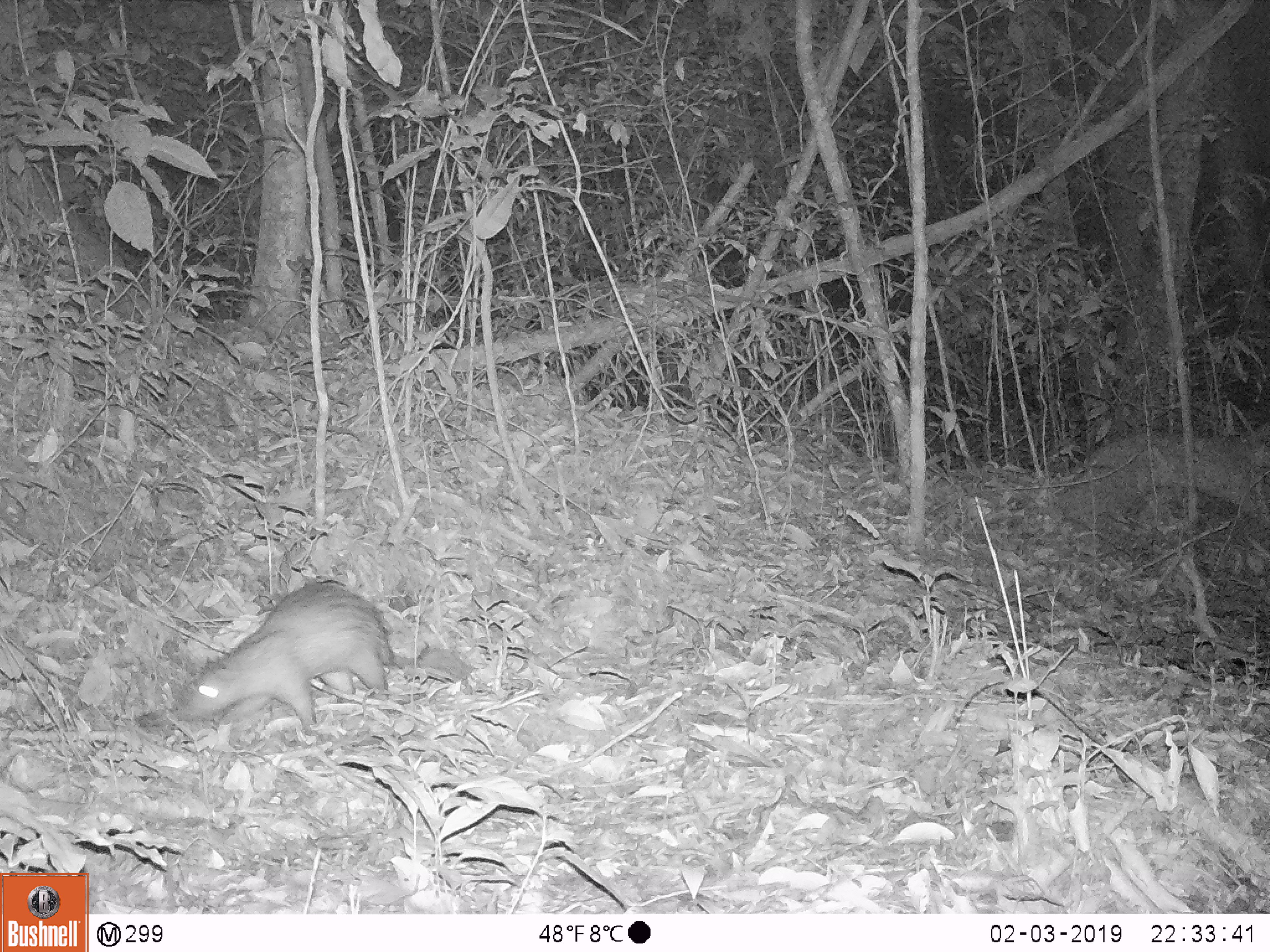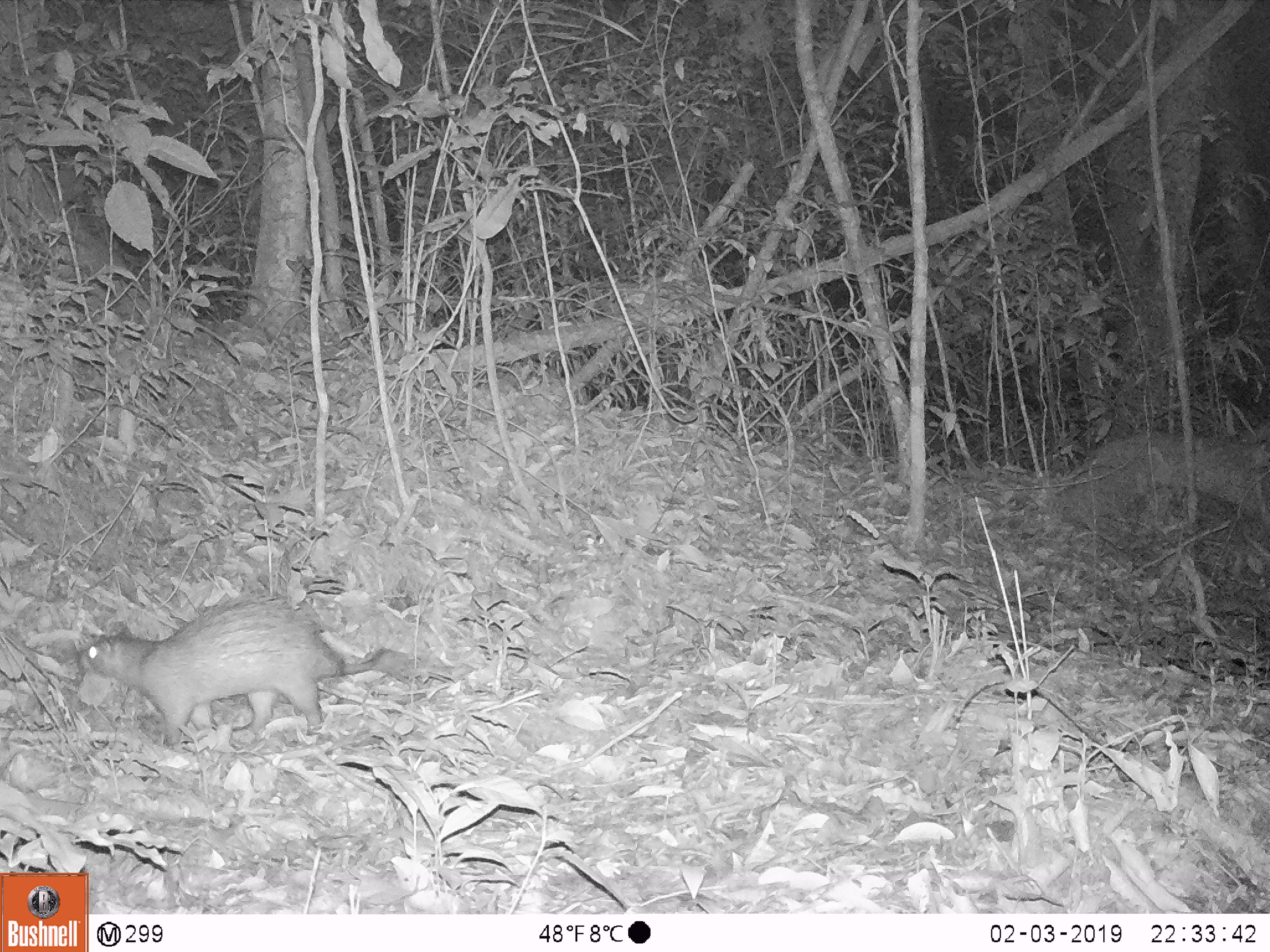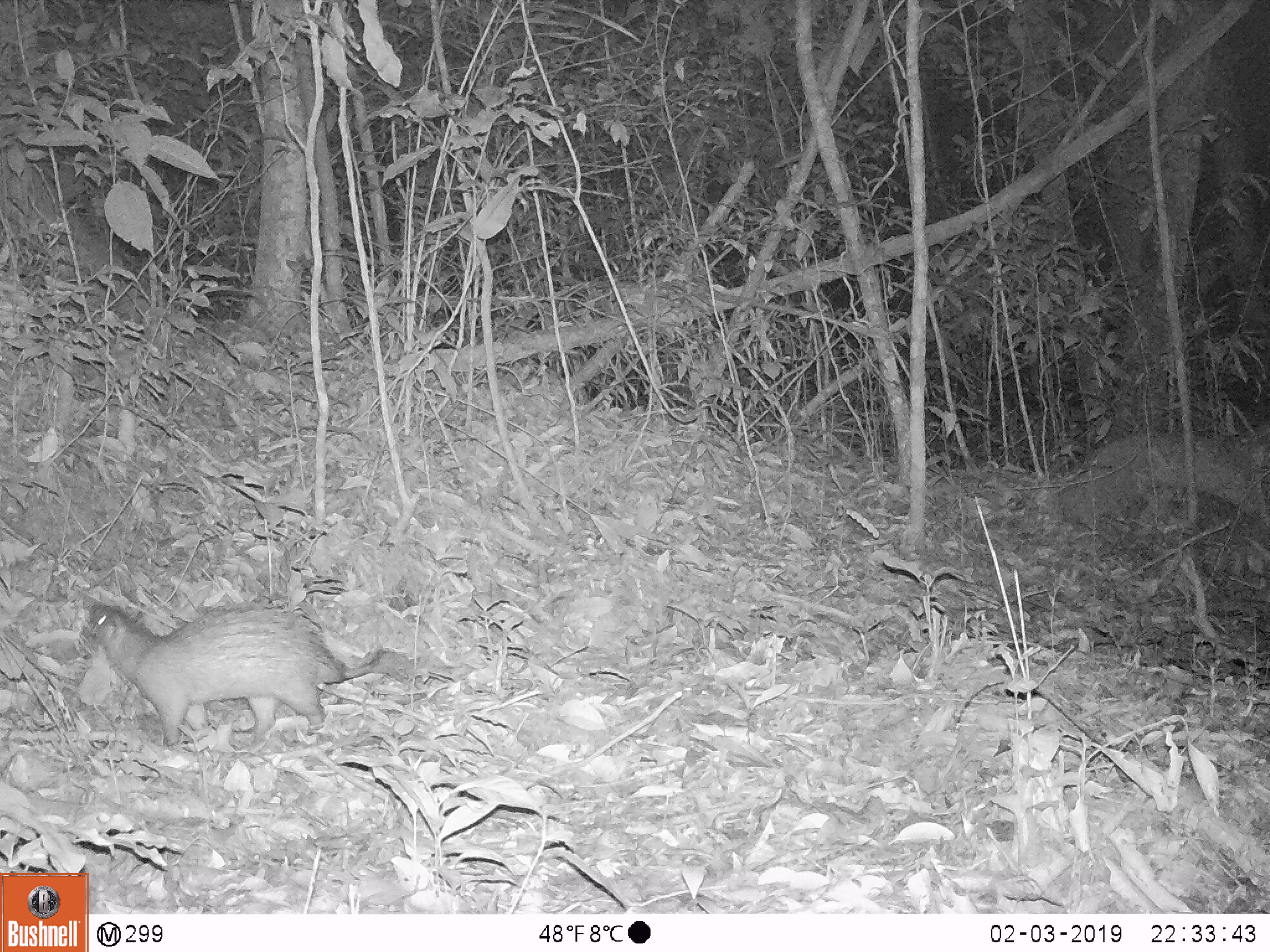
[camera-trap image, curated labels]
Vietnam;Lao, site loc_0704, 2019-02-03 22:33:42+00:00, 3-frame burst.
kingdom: Animalia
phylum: Chordata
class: Mammalia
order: Rodentia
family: Hystricidae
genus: Atherurus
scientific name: Atherurus macrourus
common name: asiatic brush-tailed porcupine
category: asiatic brush tailed porcupine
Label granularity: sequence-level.